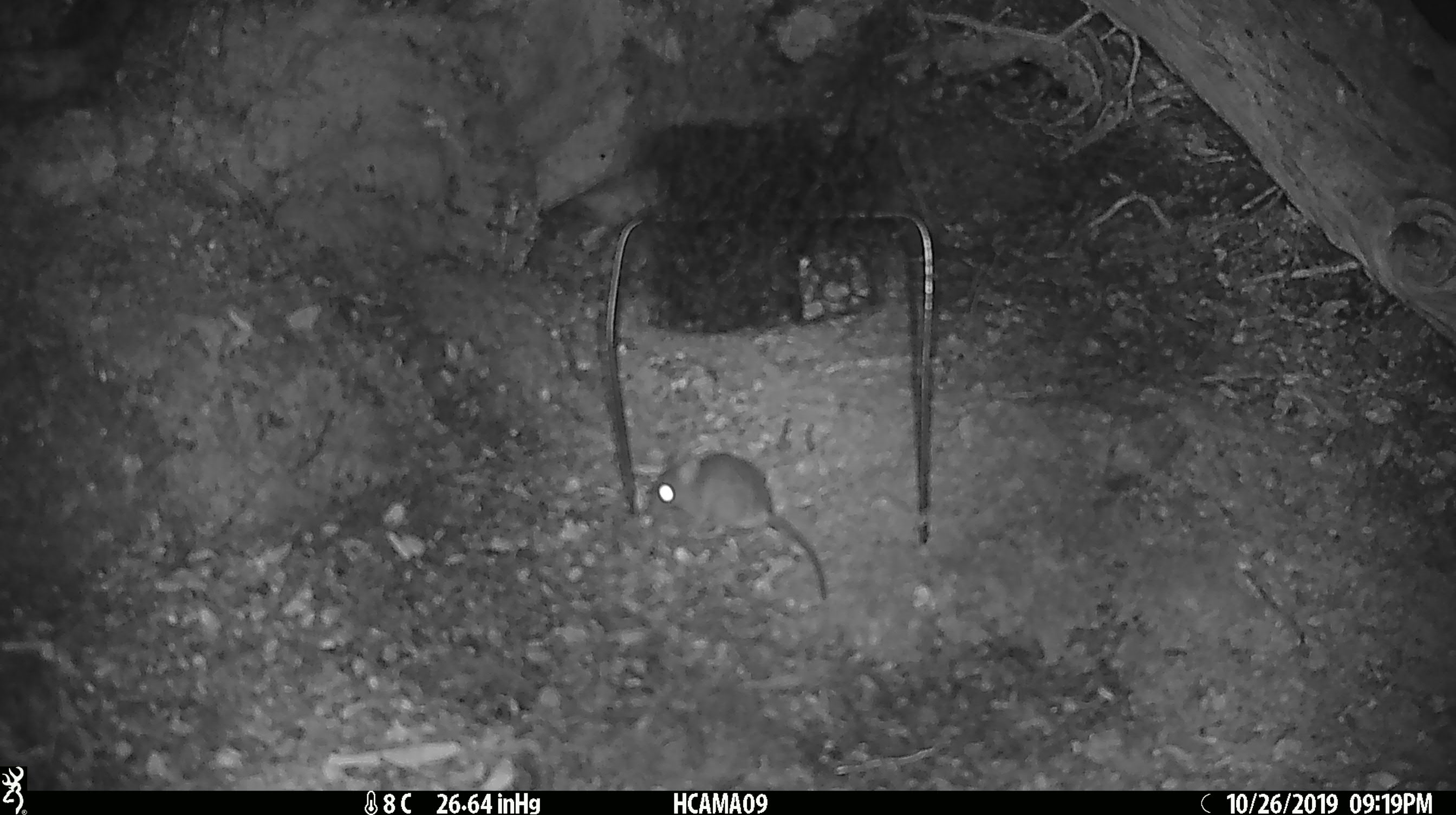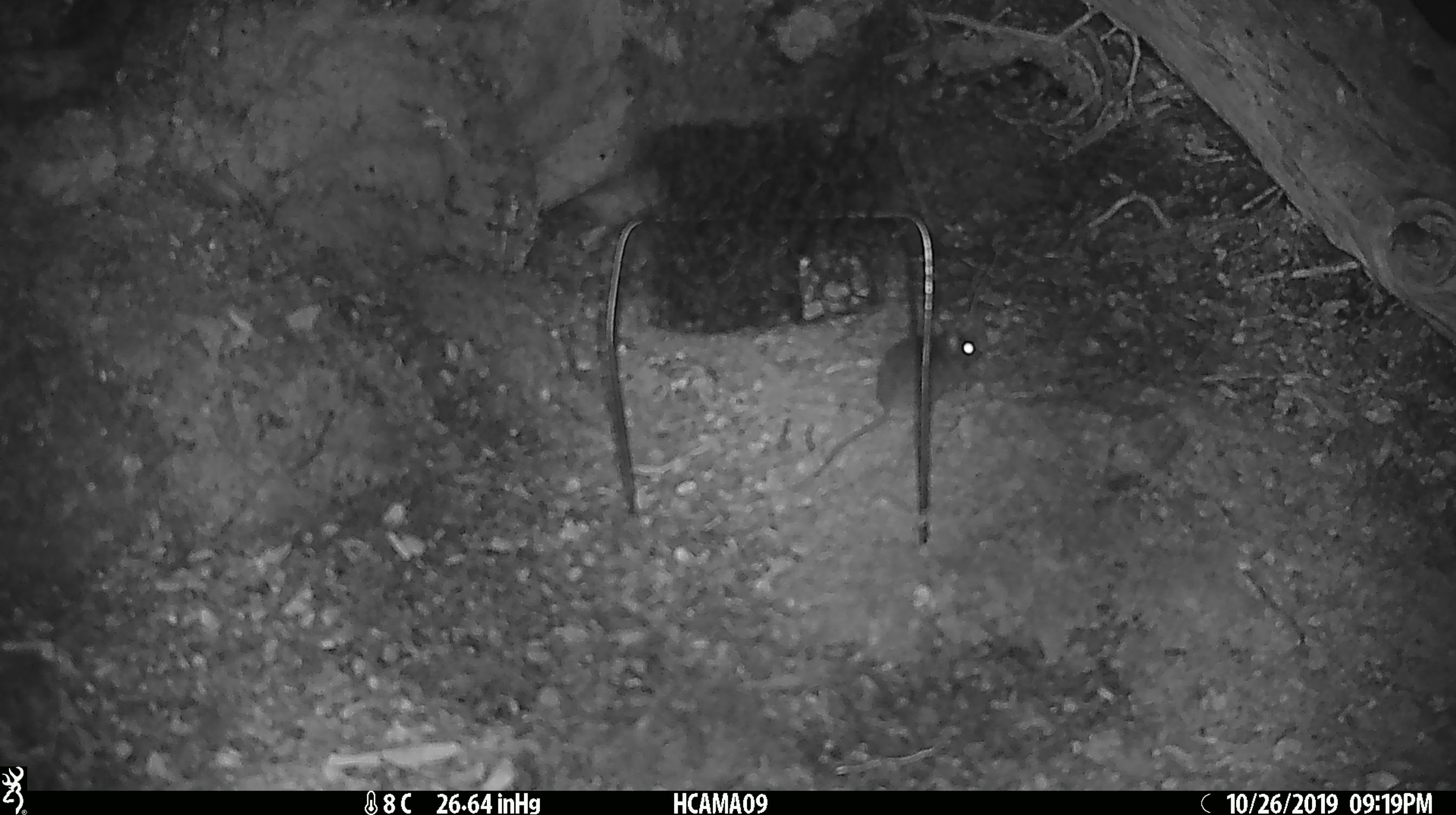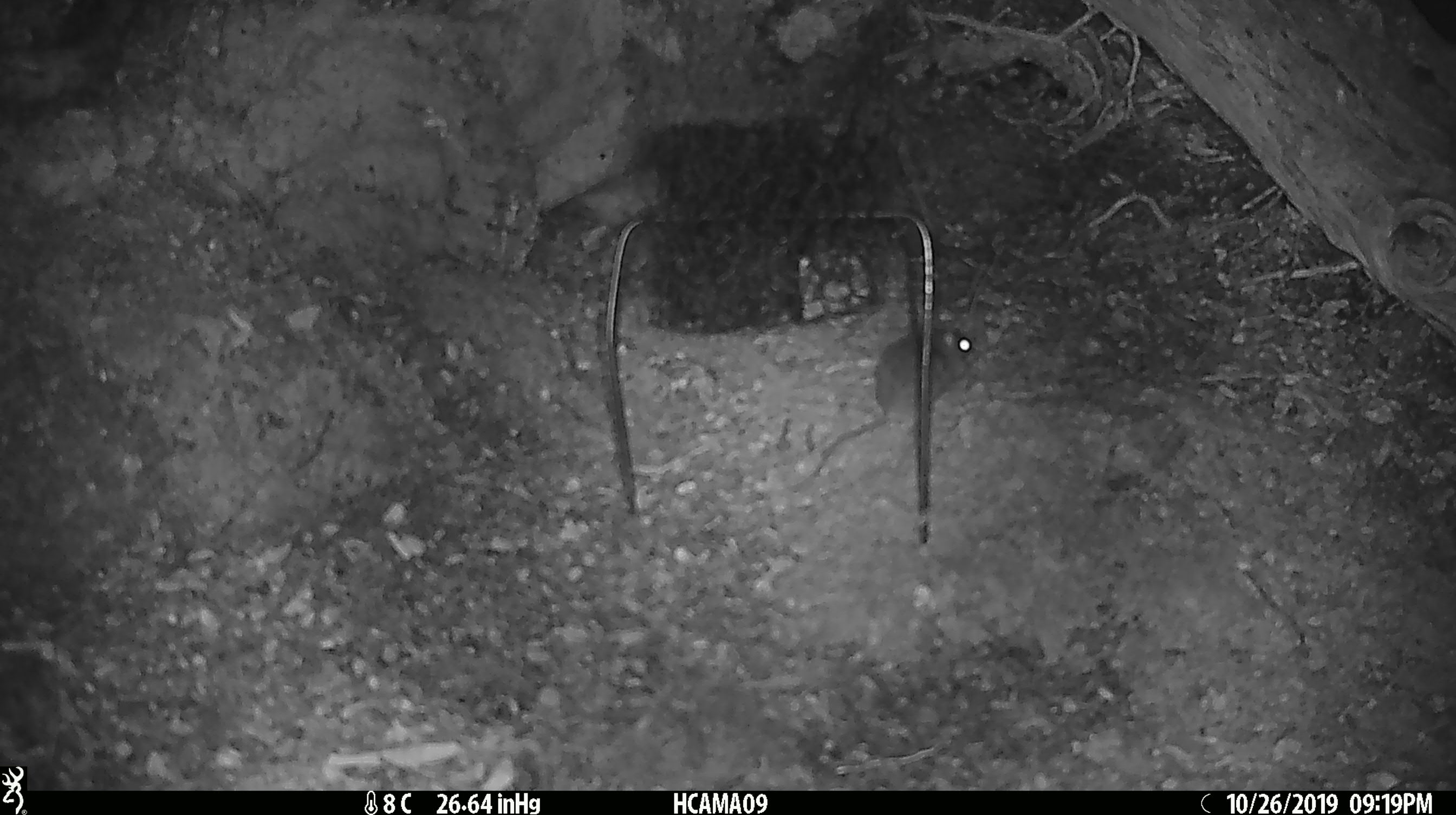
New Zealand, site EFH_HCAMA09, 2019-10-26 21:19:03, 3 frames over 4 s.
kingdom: Animalia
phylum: Chordata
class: Mammalia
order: Rodentia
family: Muridae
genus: Mus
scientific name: Mus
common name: mouse